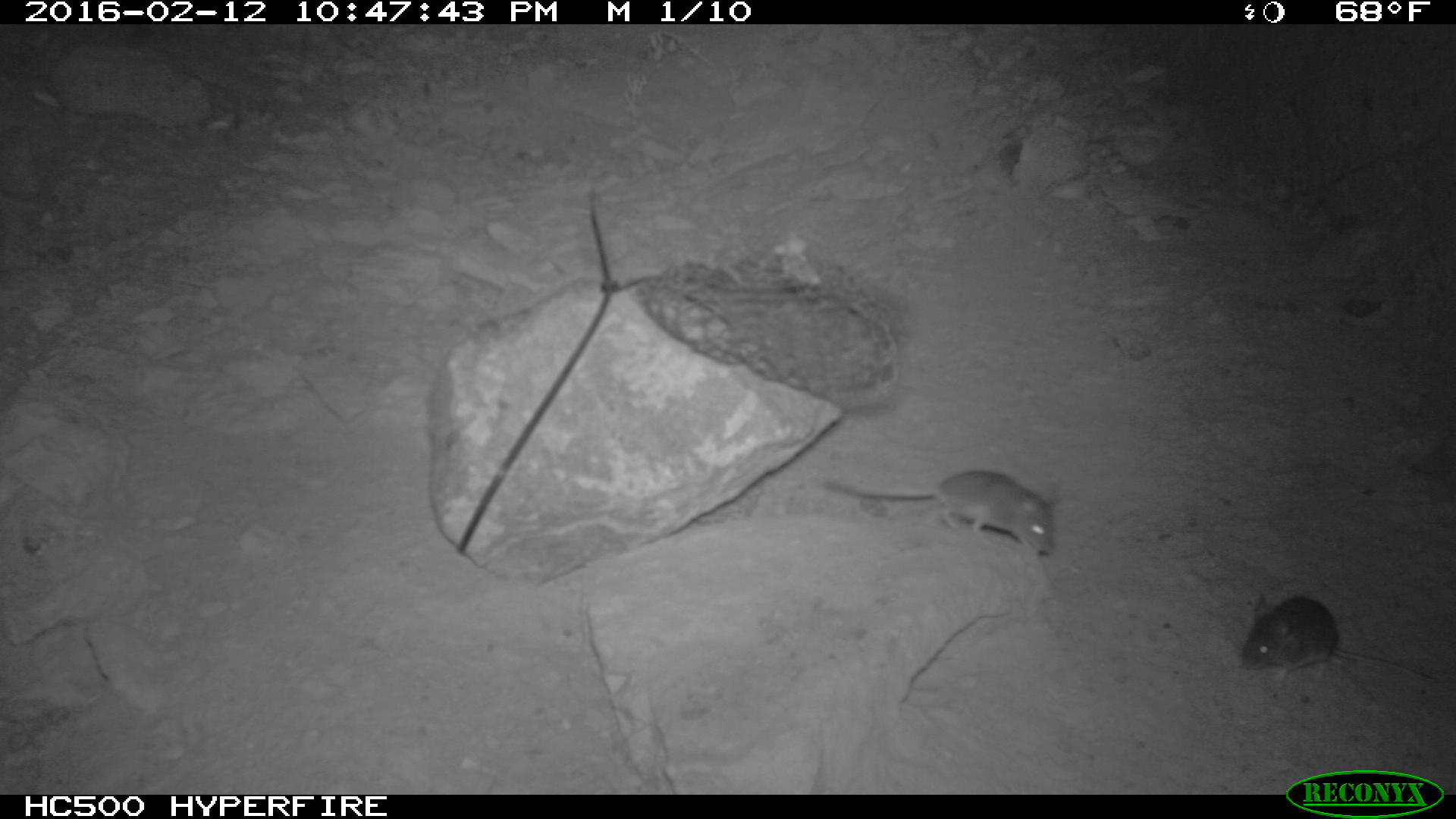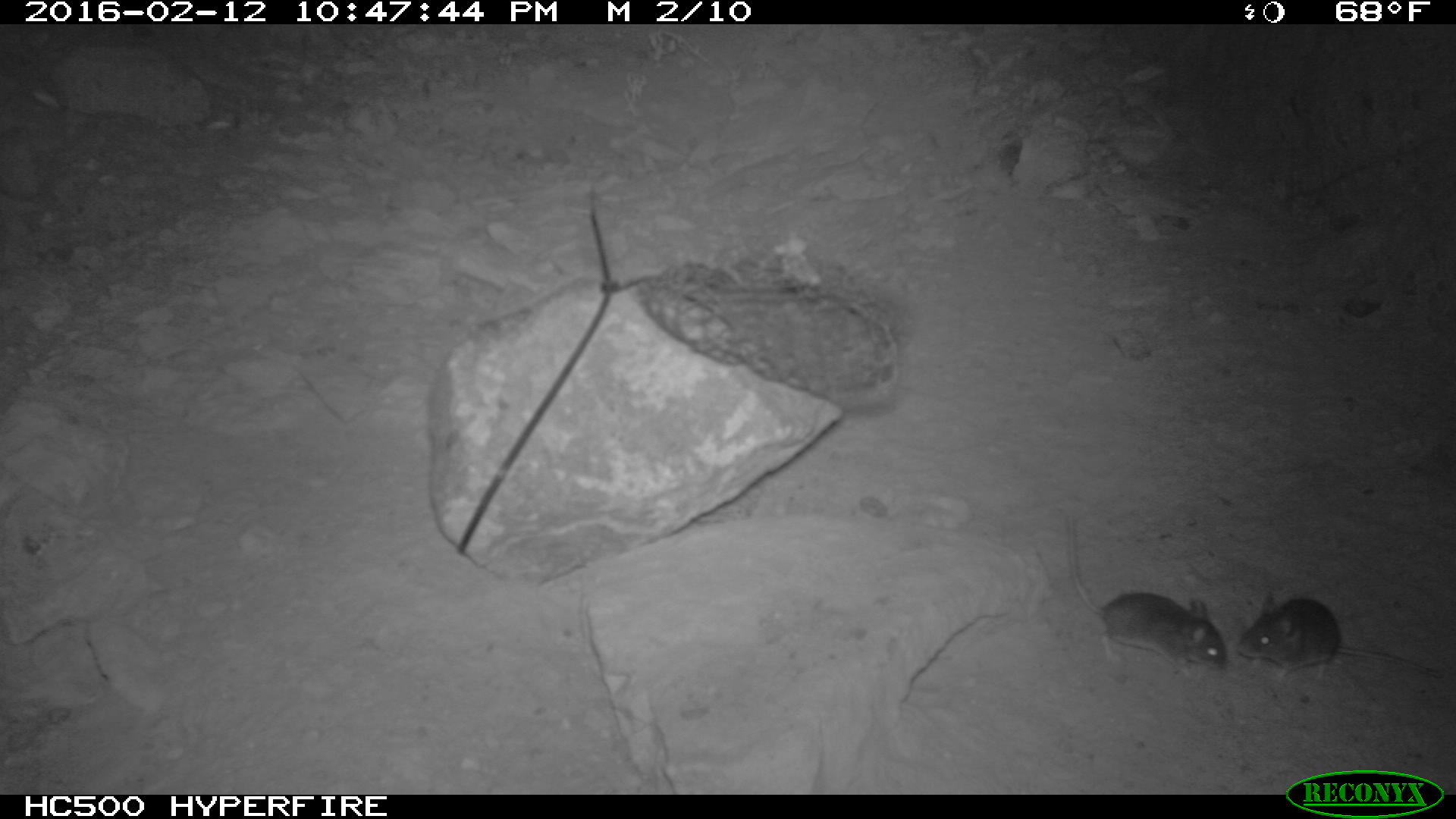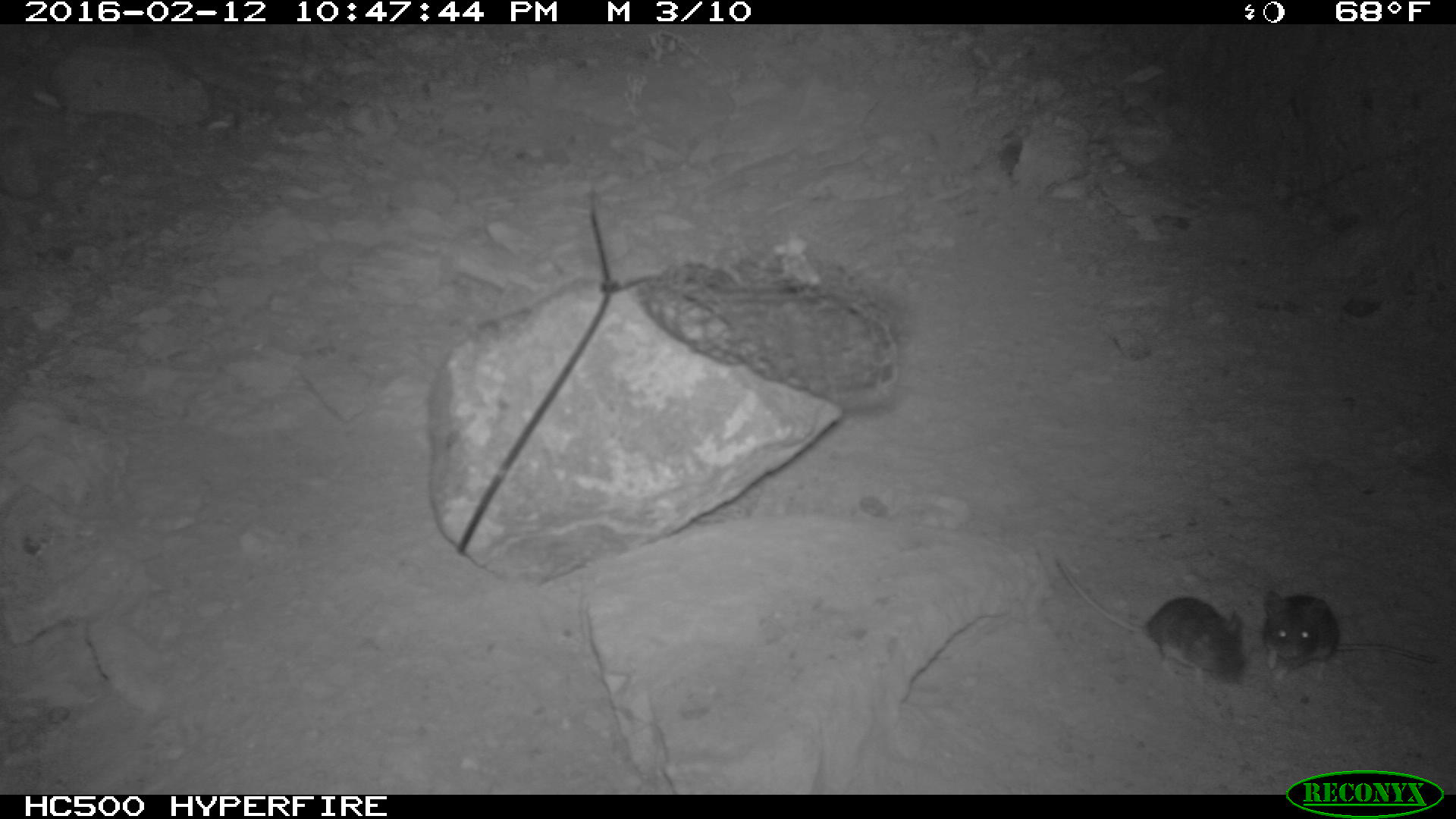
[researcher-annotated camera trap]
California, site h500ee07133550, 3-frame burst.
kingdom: Animalia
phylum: Chordata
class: Mammalia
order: Rodentia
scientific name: Rodentia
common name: rodent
Rodent (Rodentia).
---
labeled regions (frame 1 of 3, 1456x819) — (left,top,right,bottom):
rodent: (824,469,1057,554); (1240,592,1434,682)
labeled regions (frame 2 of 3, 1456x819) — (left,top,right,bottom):
rodent: (1067,514,1225,678); (1235,590,1445,679)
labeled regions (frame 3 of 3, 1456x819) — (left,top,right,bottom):
rodent: (1053,554,1244,691); (1259,588,1441,684)